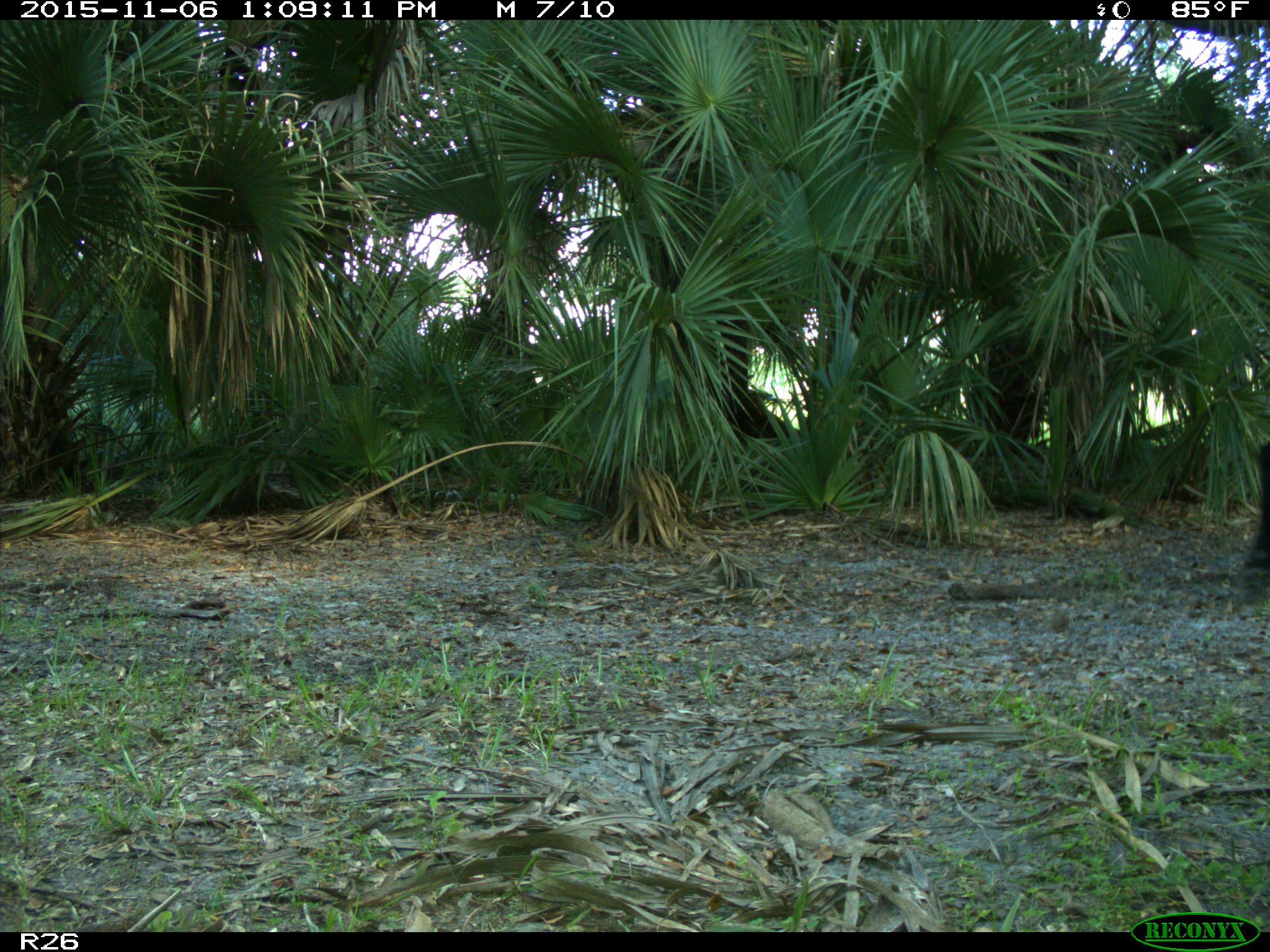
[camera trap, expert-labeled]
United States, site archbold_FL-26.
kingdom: Animalia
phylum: Chordata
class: Mammalia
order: Artiodactyla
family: Bovidae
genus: Bos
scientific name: Bos taurus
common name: domestic cow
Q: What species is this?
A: Bos taurus (domestic cow).